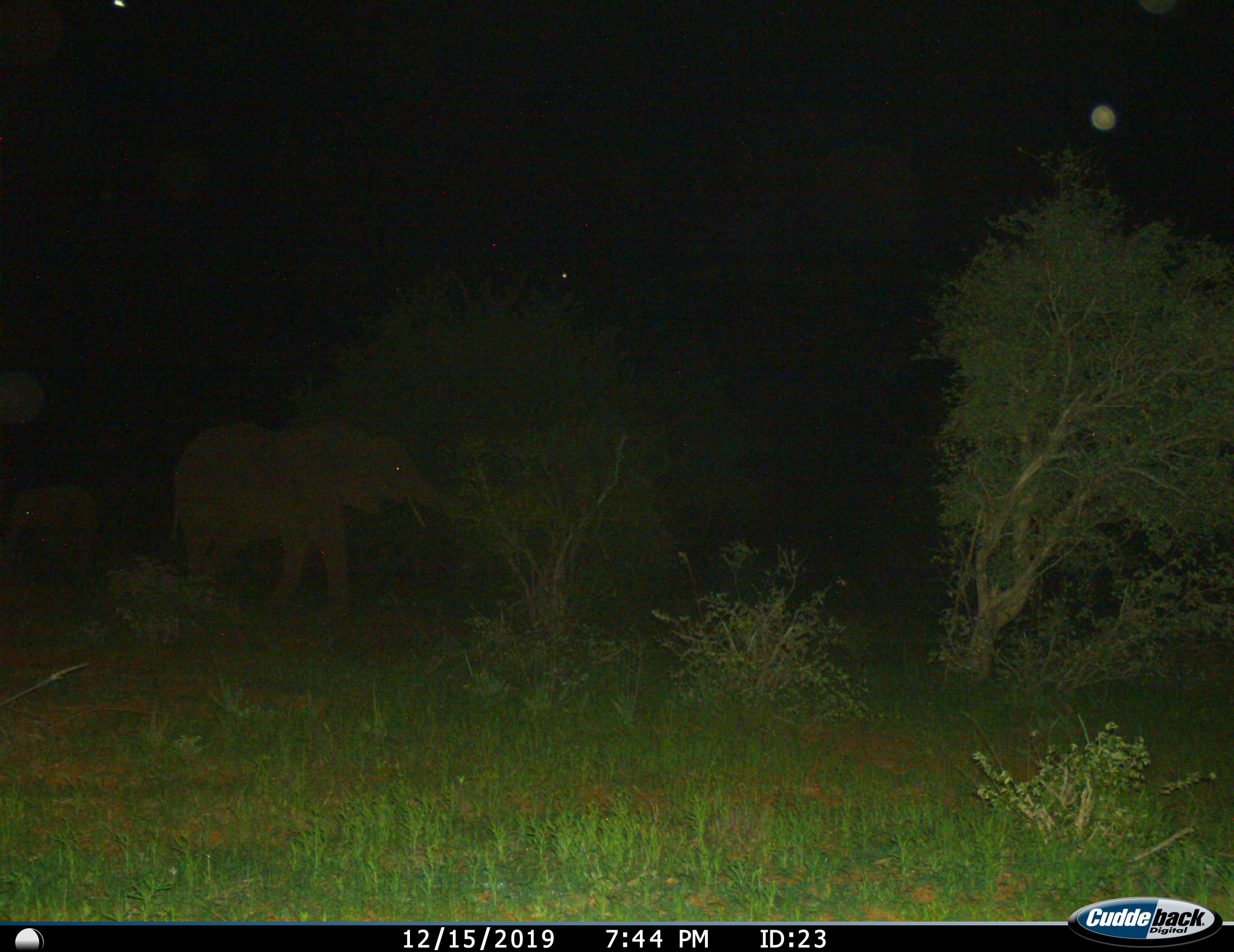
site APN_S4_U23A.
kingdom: Animalia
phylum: Chordata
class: Mammalia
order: Proboscidea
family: Elephantidae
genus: Loxodonta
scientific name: Loxodonta africana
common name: african bush elephant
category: elephant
Elephant (african bush elephant) (Loxodonta africana), count 2. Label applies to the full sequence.